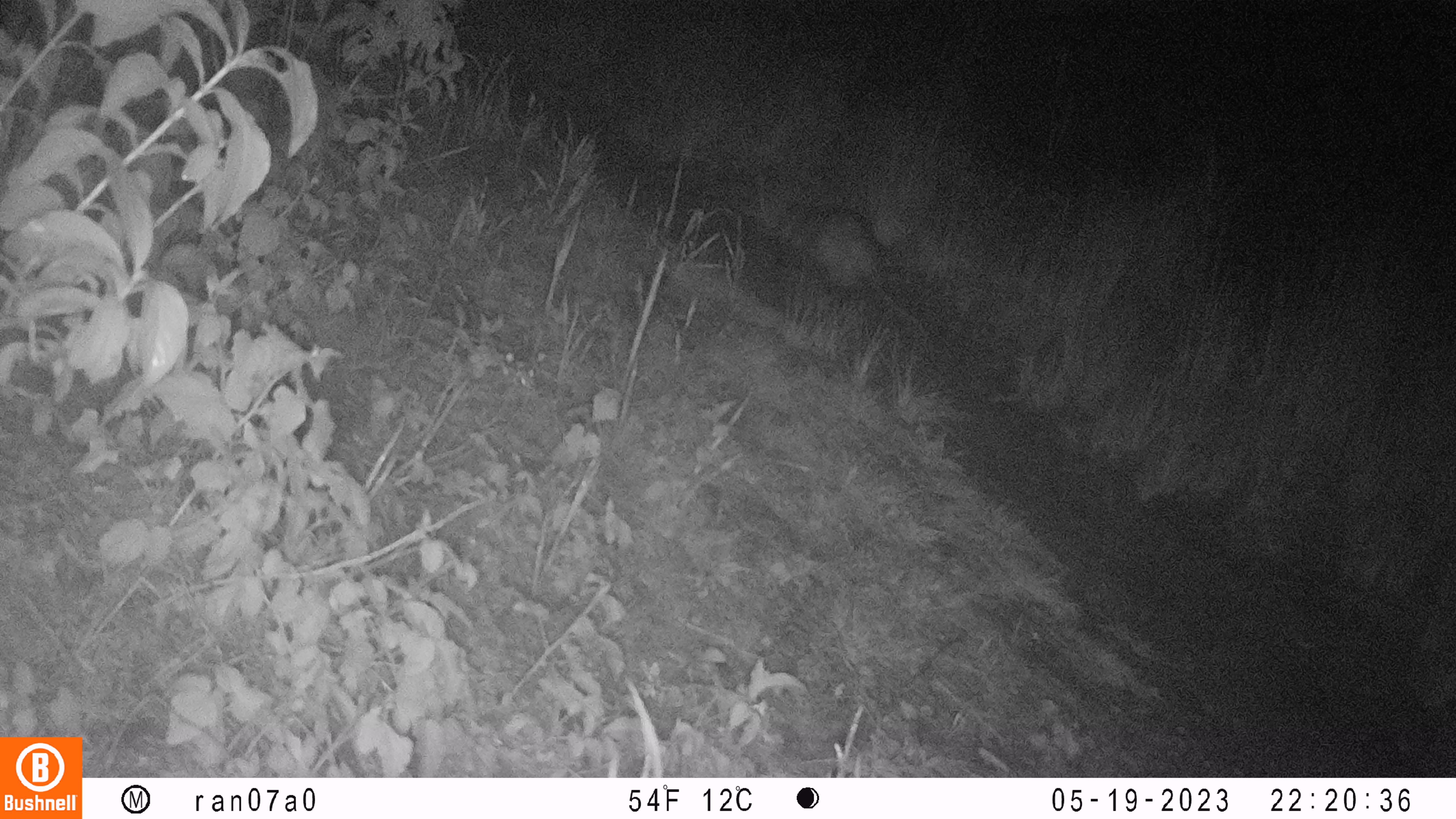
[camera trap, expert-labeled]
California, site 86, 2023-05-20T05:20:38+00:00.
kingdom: Animalia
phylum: Chordata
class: Mammalia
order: Didelphimorphia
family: Didelphidae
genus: Didelphis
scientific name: Didelphis virginiana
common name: virginia opossum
Virginia opossum (Didelphis virginiana).